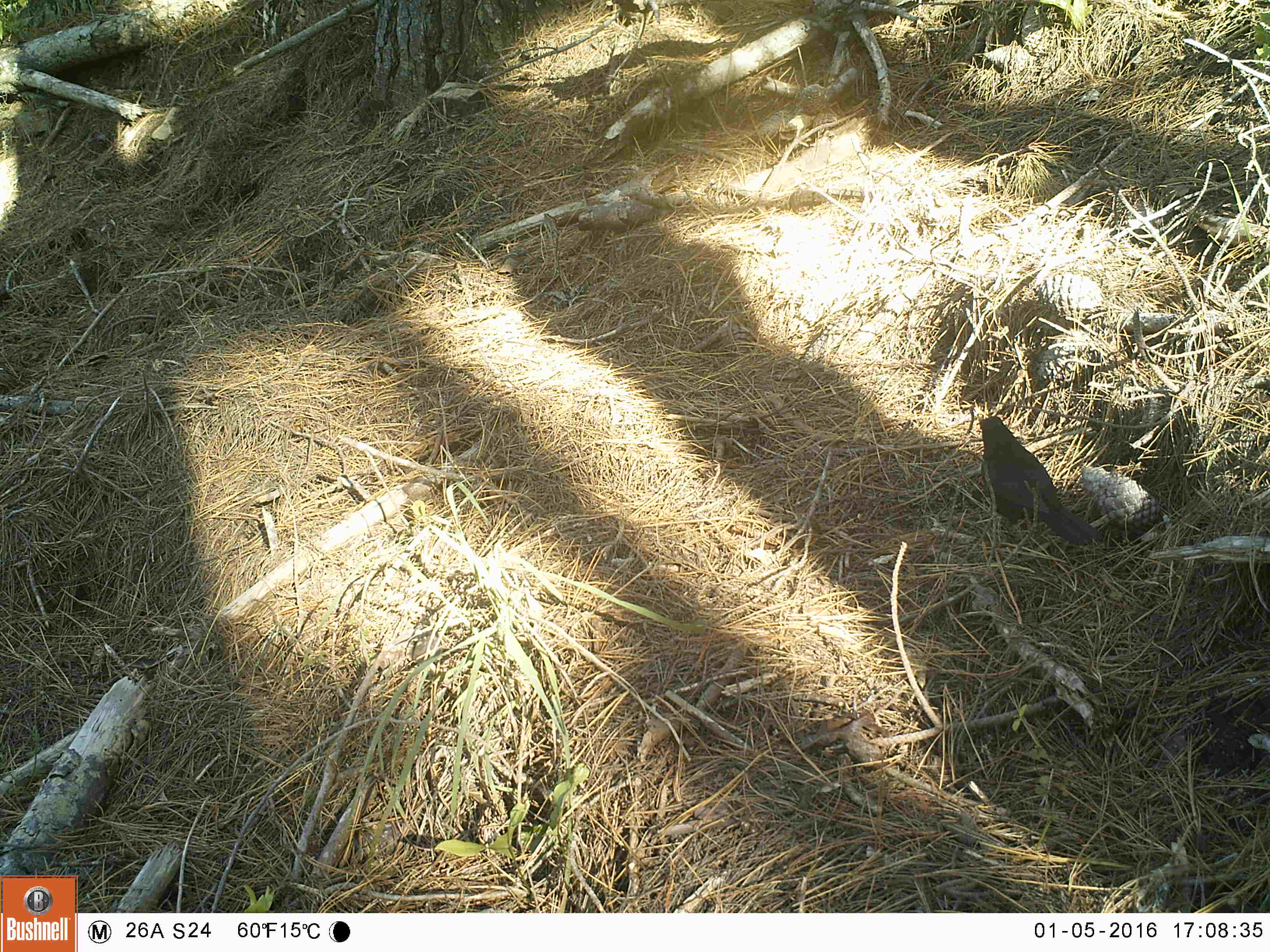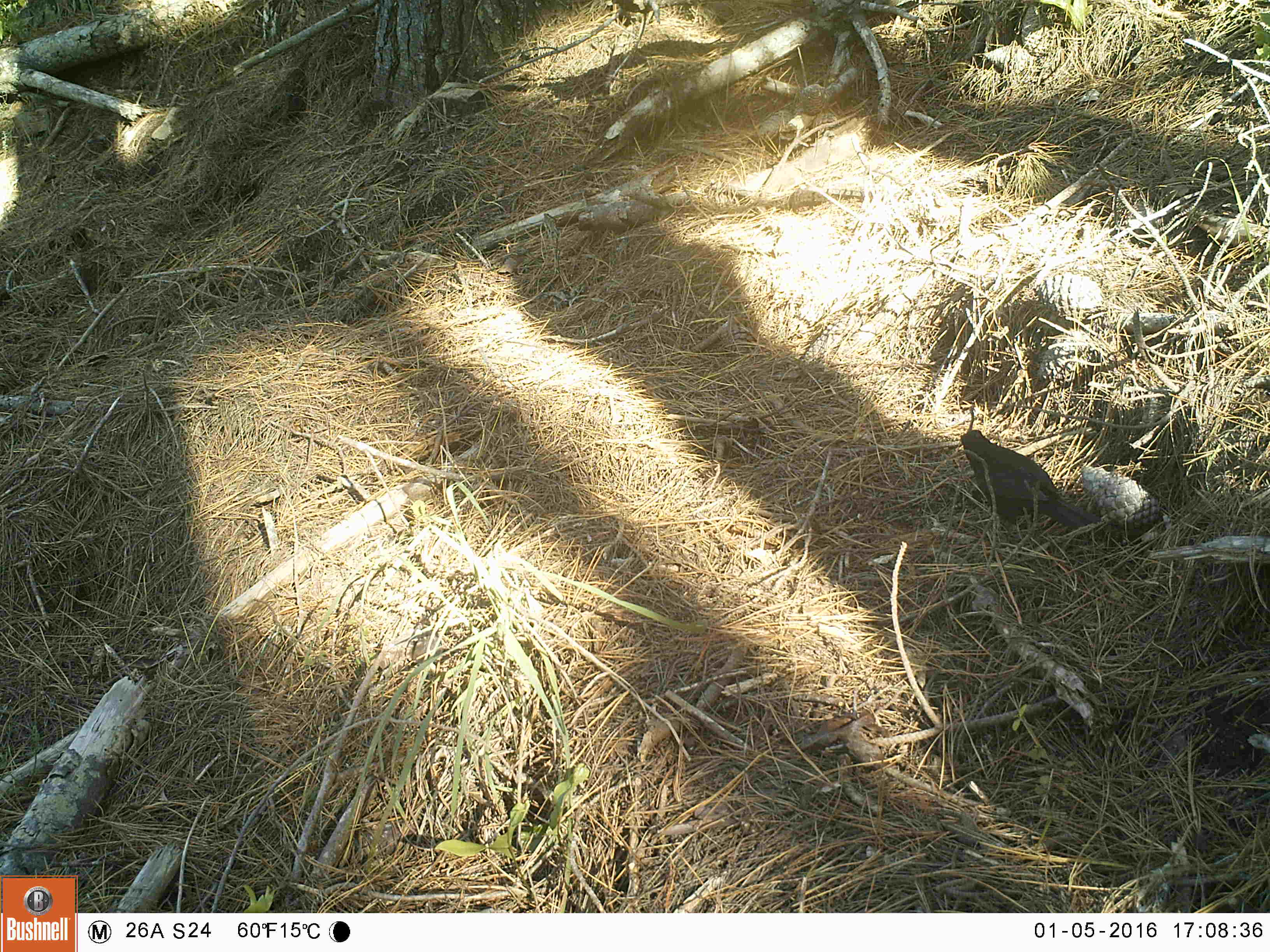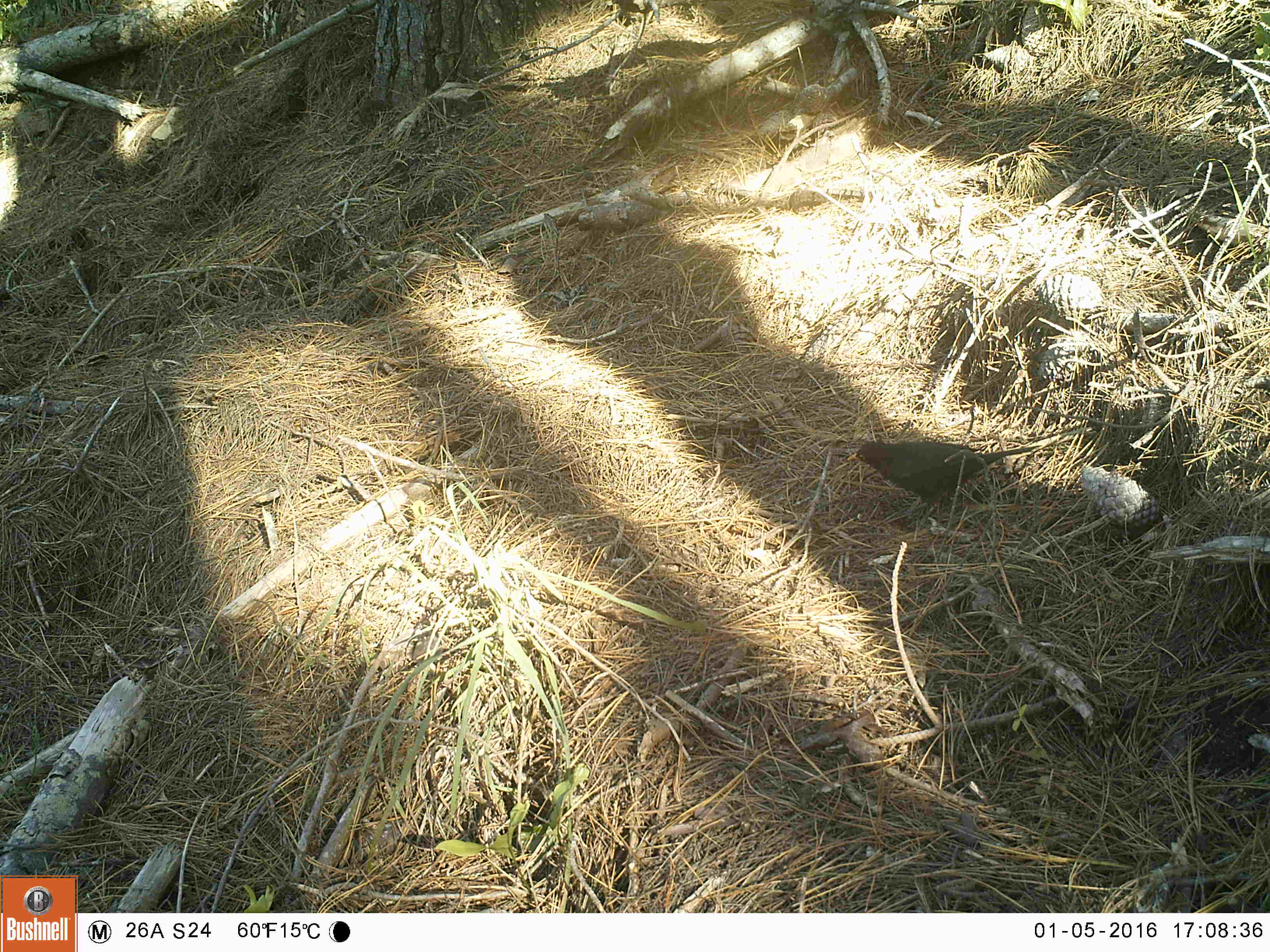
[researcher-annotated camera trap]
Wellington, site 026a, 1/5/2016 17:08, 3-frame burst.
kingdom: Animalia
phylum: Chordata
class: Aves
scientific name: Aves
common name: bird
Bird (Aves).